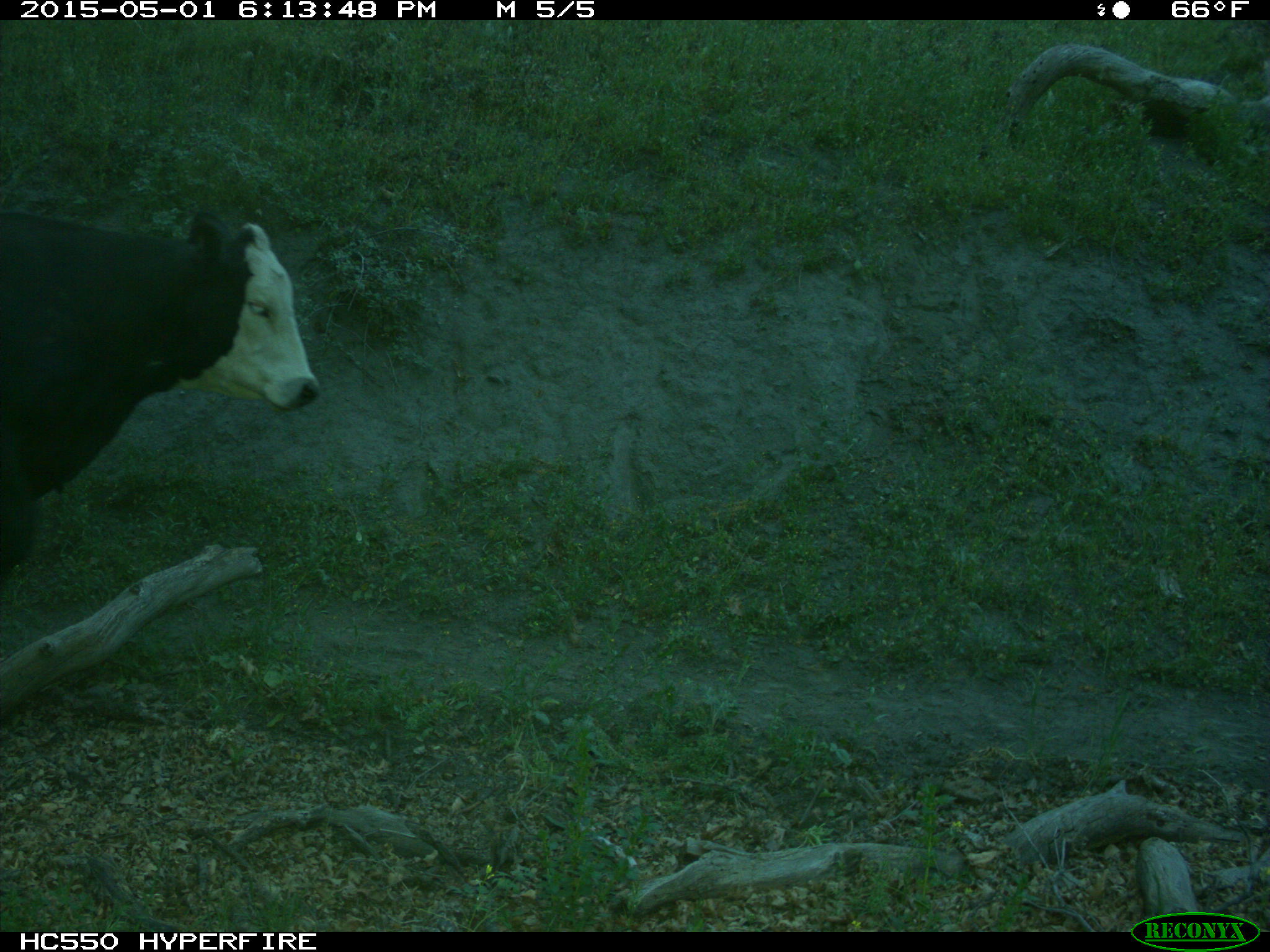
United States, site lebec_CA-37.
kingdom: Animalia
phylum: Chordata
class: Mammalia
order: Artiodactyla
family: Bovidae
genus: Bos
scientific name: Bos taurus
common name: domestic cow